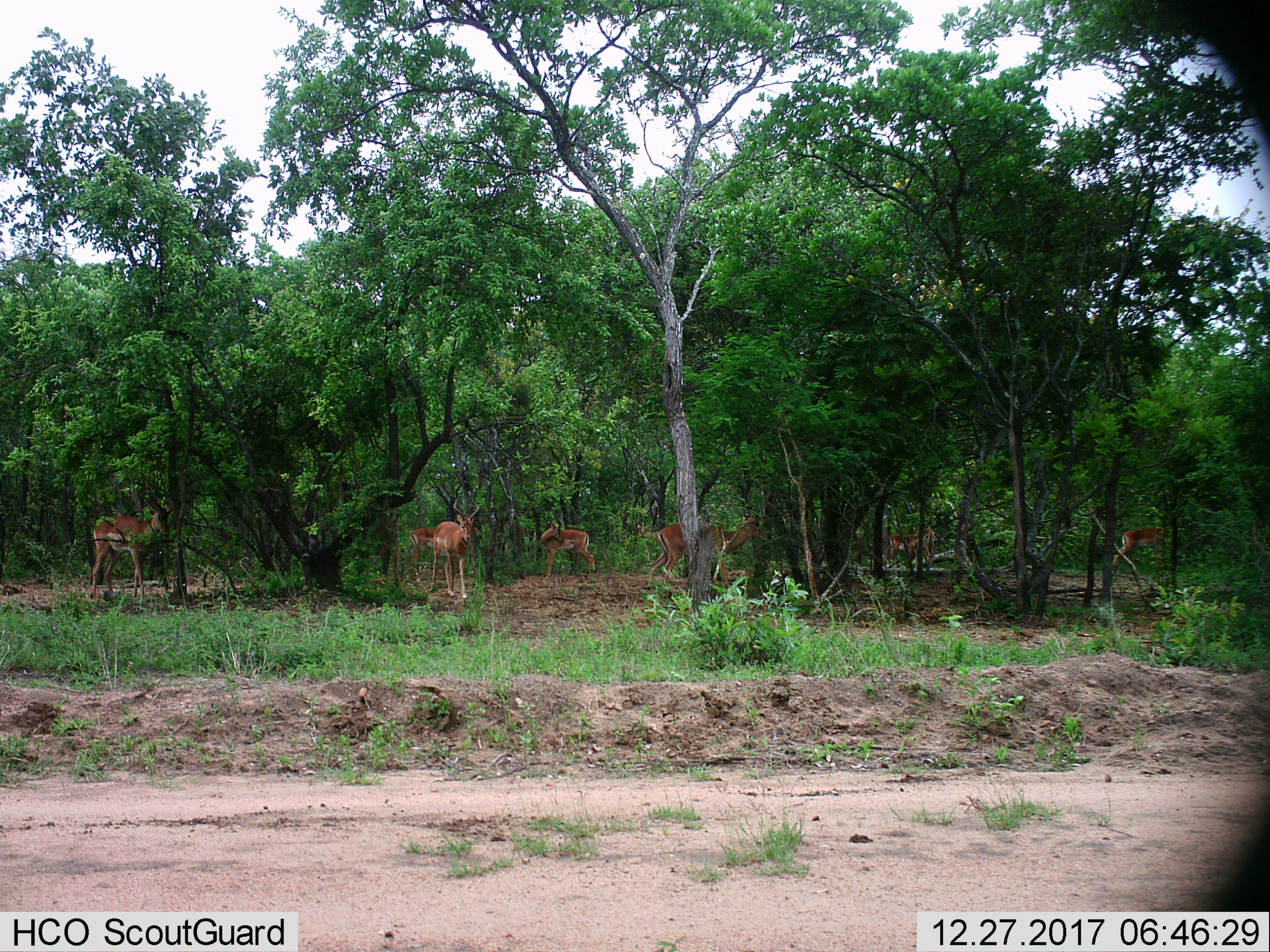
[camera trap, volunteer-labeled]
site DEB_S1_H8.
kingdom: Animalia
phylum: Chordata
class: Mammalia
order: Artiodactyla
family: Bovidae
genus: Aepyceros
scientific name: Aepyceros melampus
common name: impala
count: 8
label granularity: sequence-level